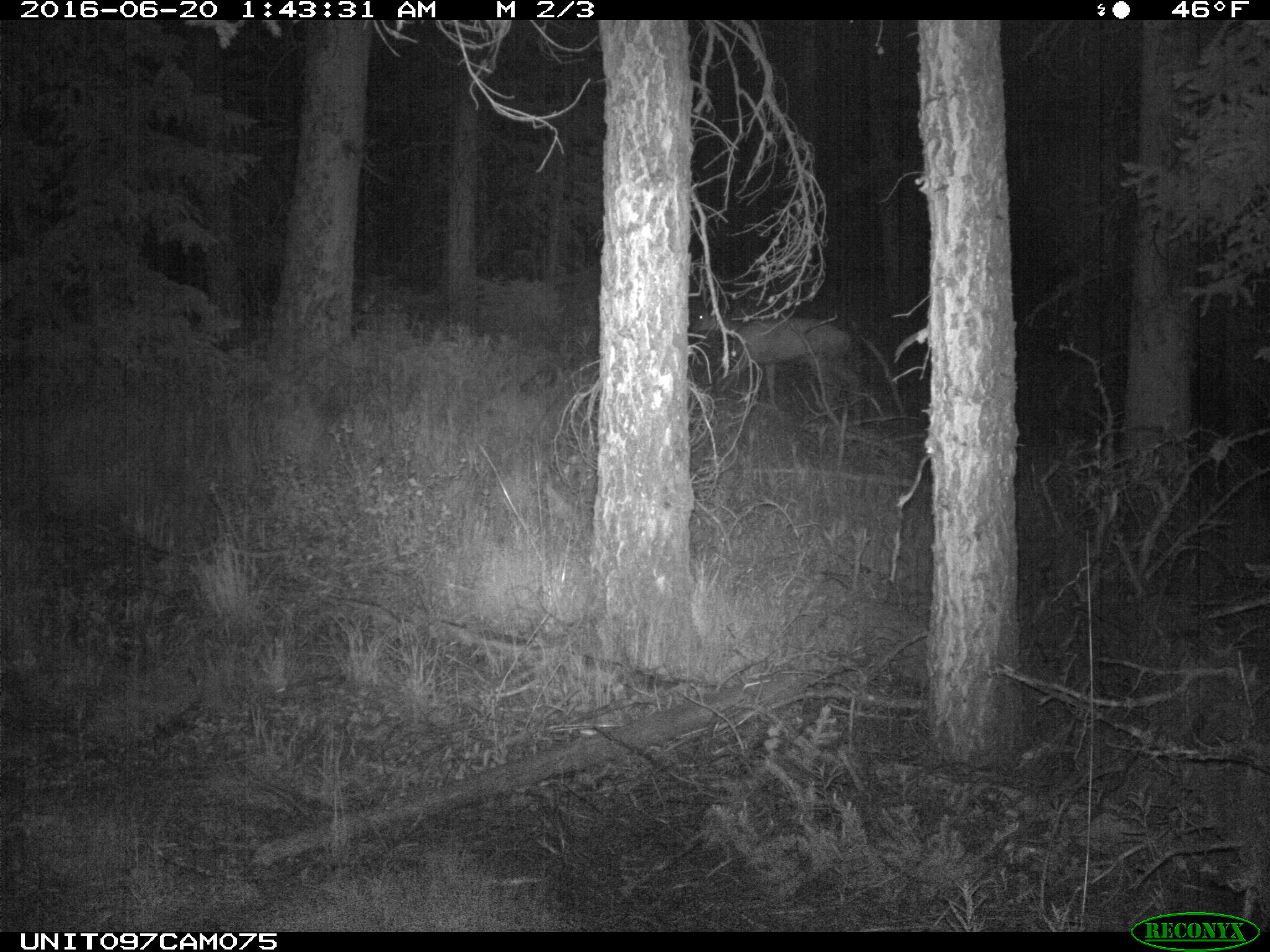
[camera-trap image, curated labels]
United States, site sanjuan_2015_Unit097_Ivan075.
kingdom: Animalia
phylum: Chordata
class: Mammalia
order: Artiodactyla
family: Cervidae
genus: Odocoileus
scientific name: Odocoileus hemionus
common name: mule deer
Odocoileus hemionus (mule deer).